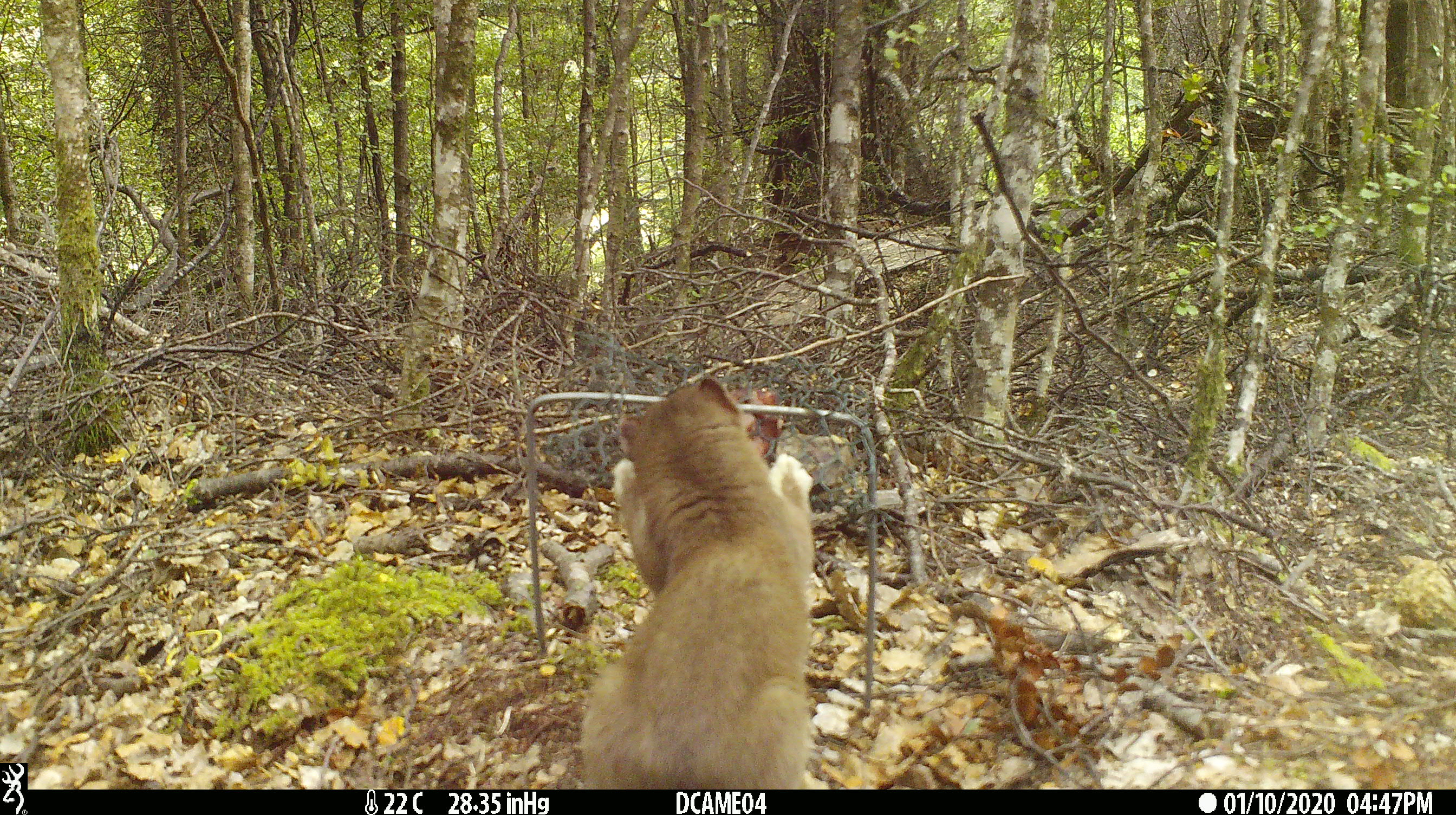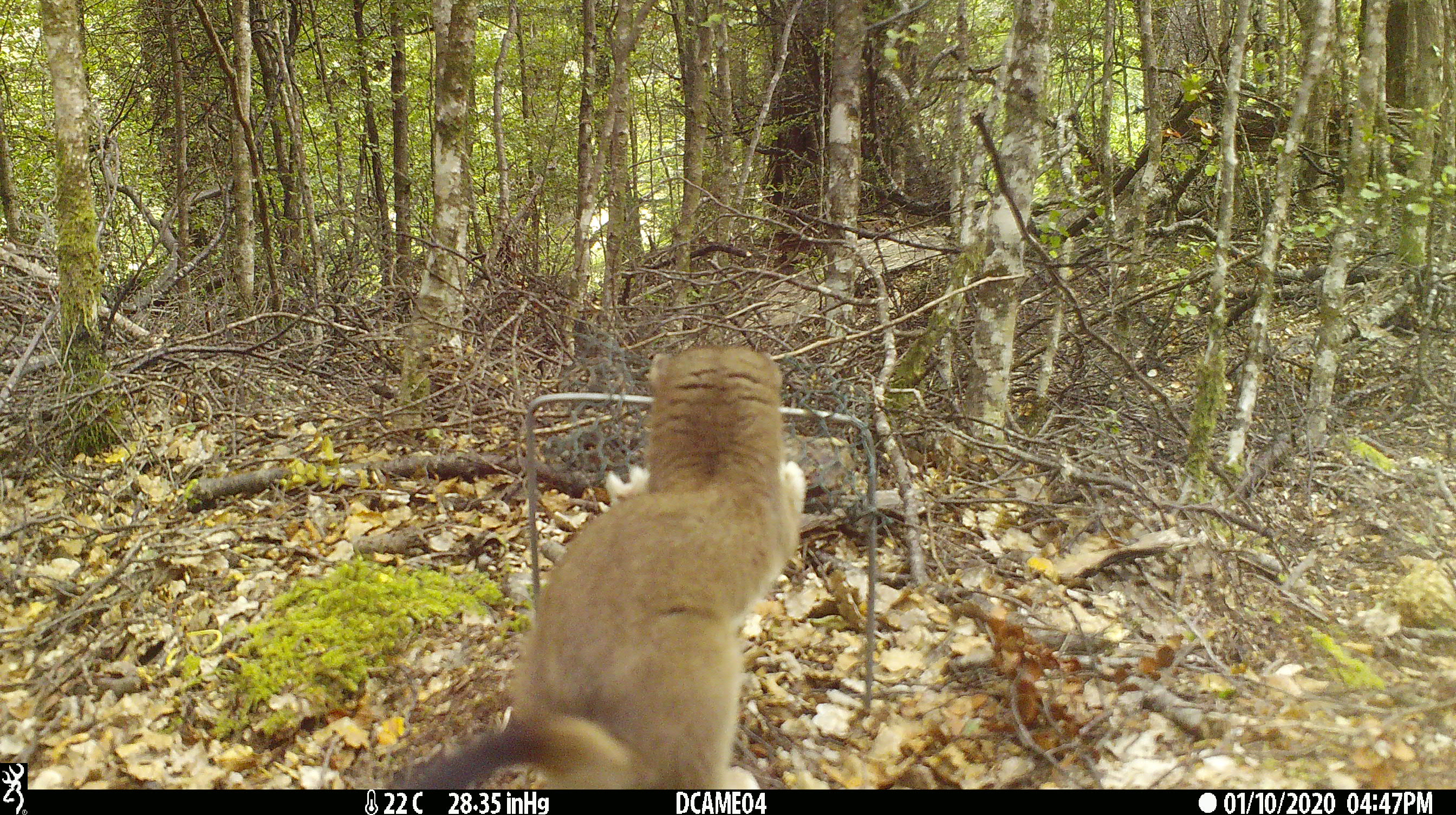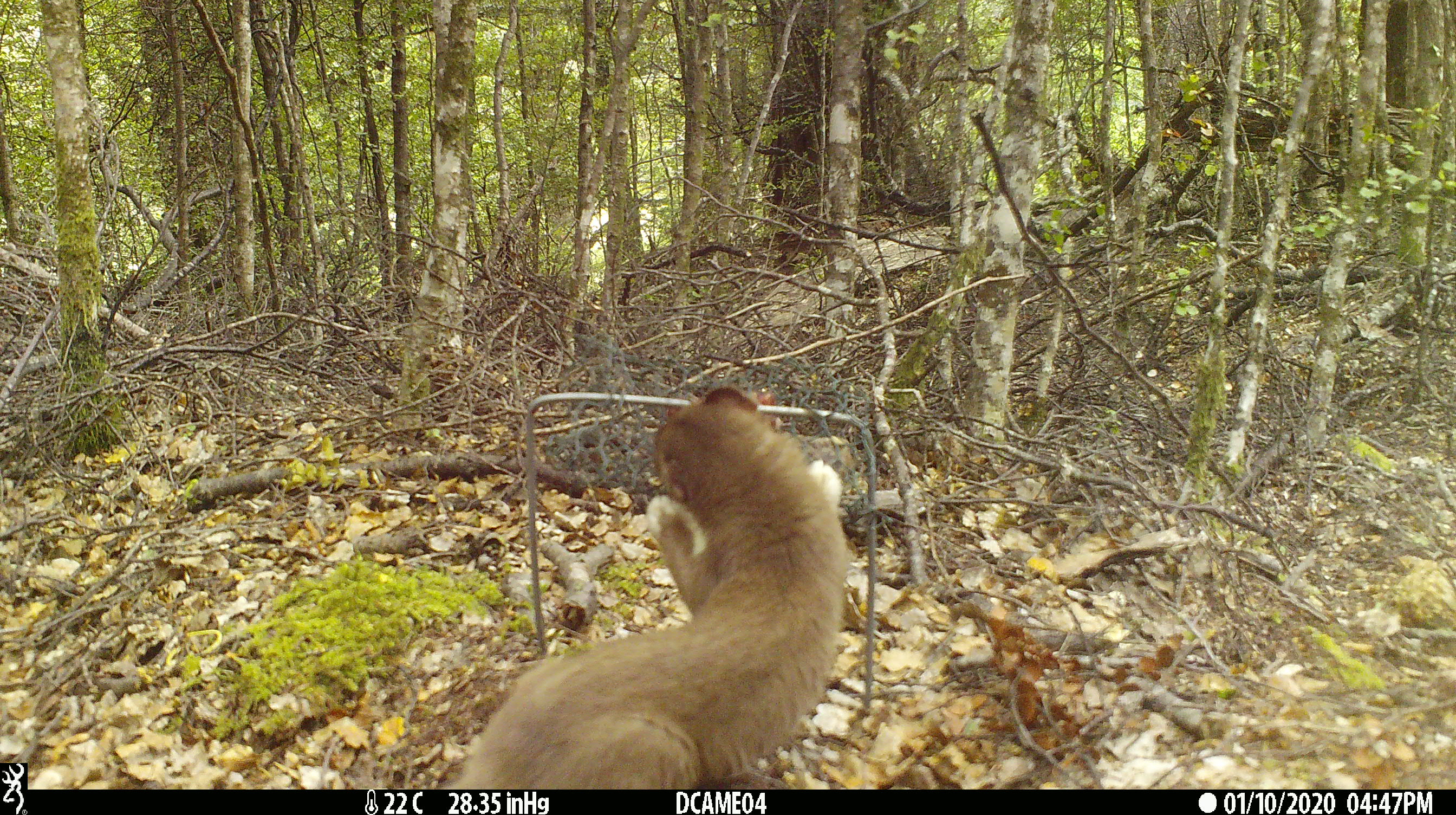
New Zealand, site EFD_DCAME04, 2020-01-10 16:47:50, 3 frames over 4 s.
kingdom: Animalia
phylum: Chordata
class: Mammalia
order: Carnivora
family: Mustelidae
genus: Mustela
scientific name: Mustela erminea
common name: stoat